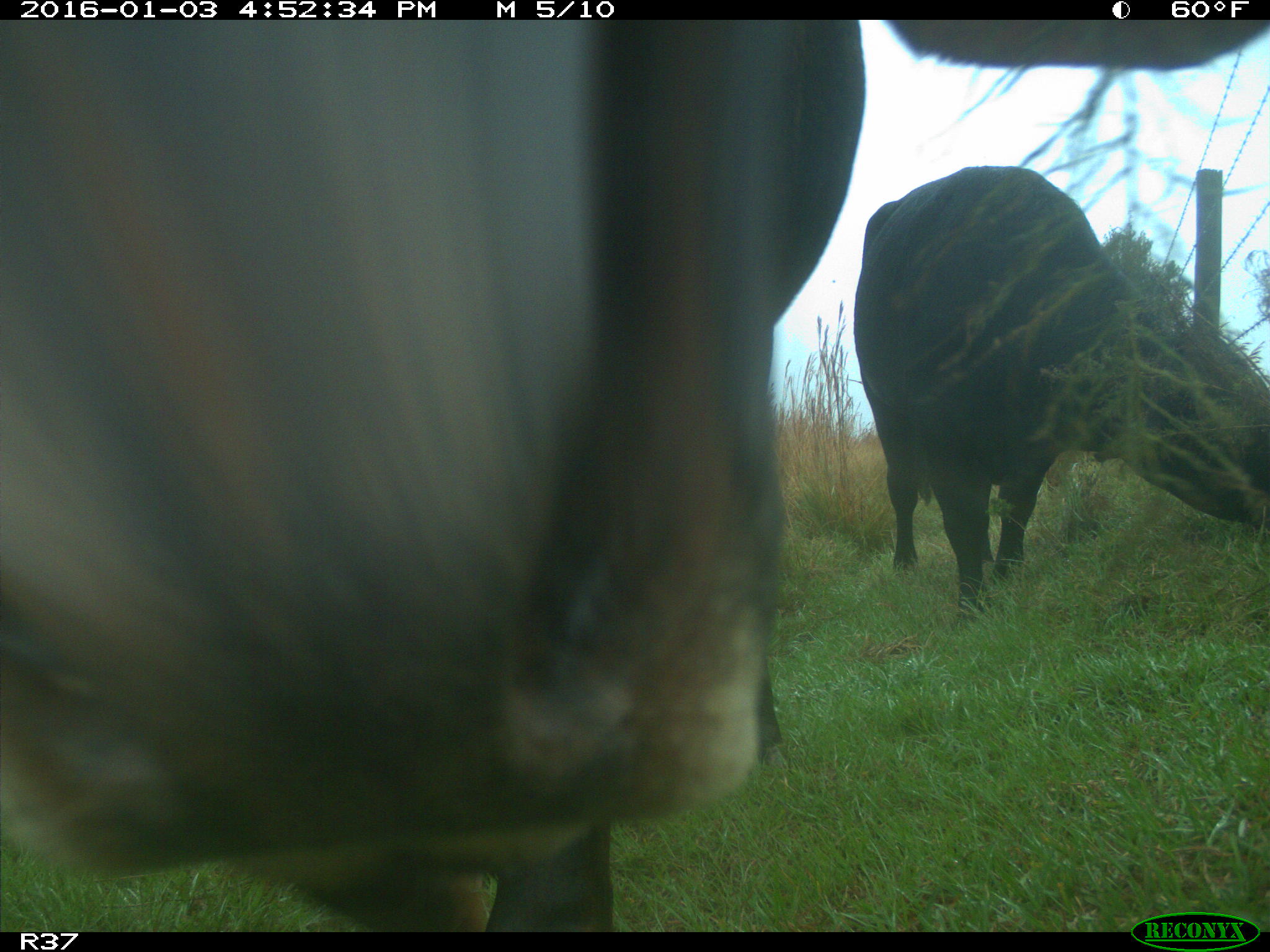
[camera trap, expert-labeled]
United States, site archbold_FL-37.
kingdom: Animalia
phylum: Chordata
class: Mammalia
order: Artiodactyla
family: Bovidae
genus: Bos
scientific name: Bos taurus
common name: domestic cow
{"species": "Bos taurus (domestic cow)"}